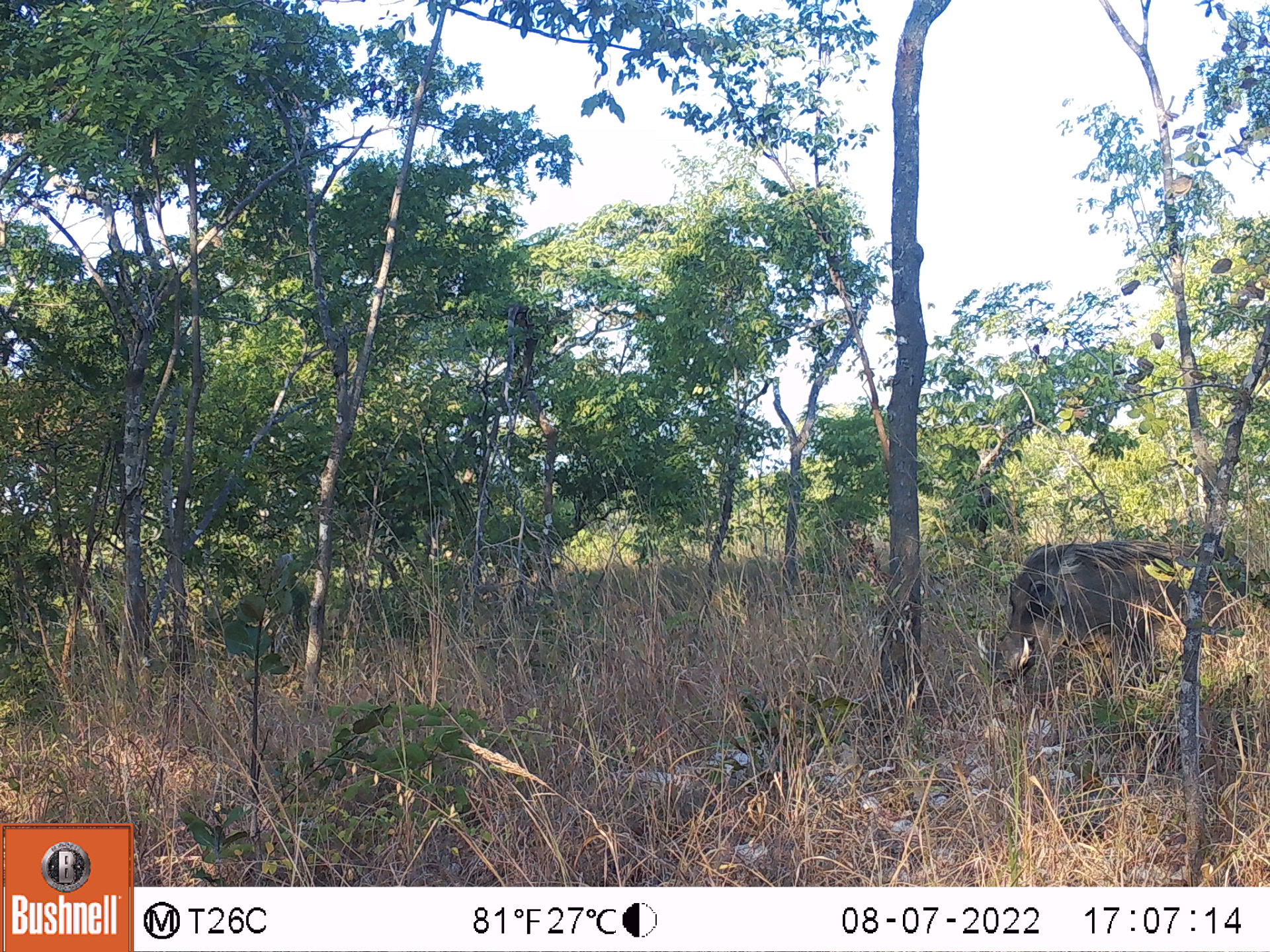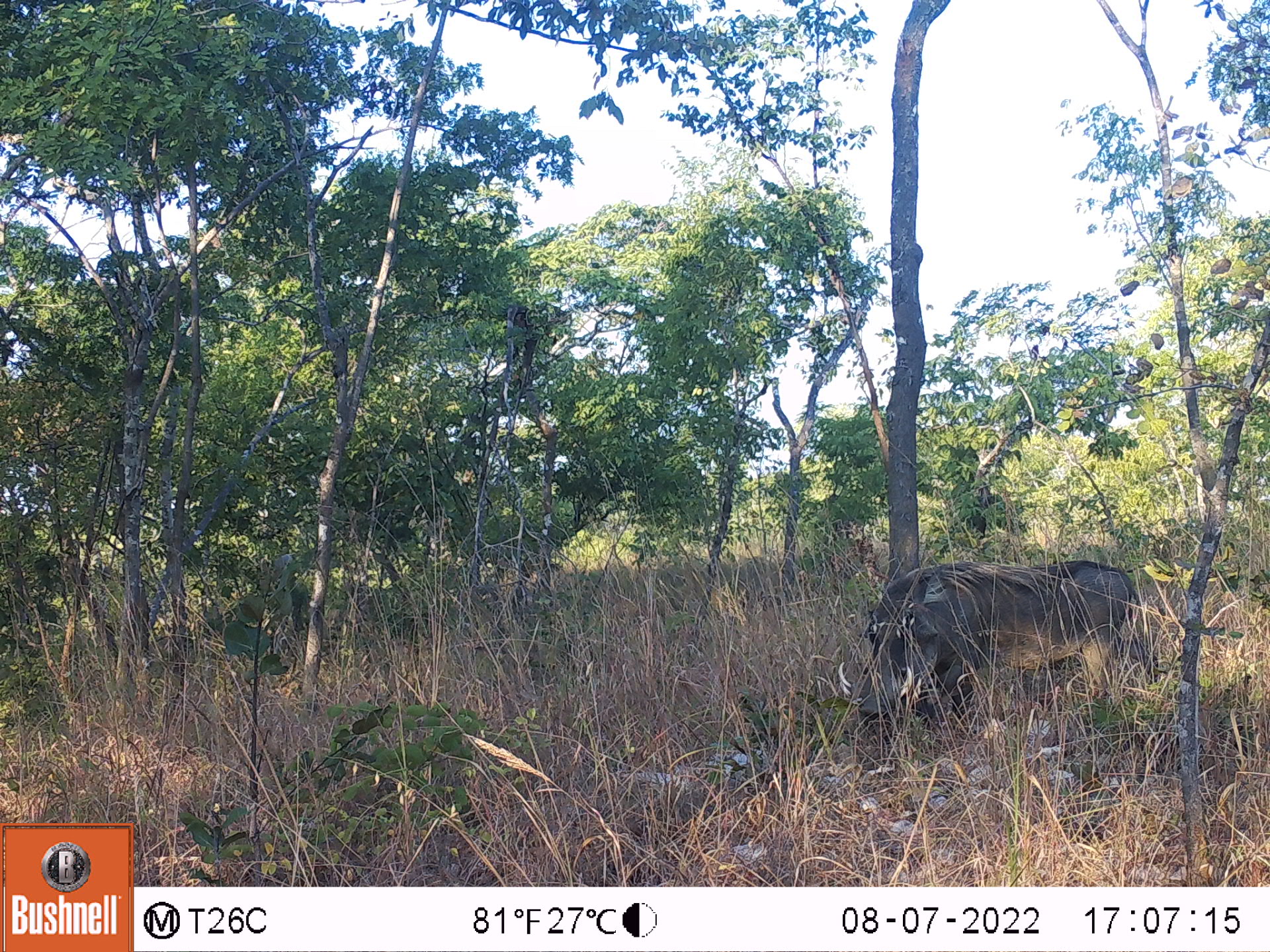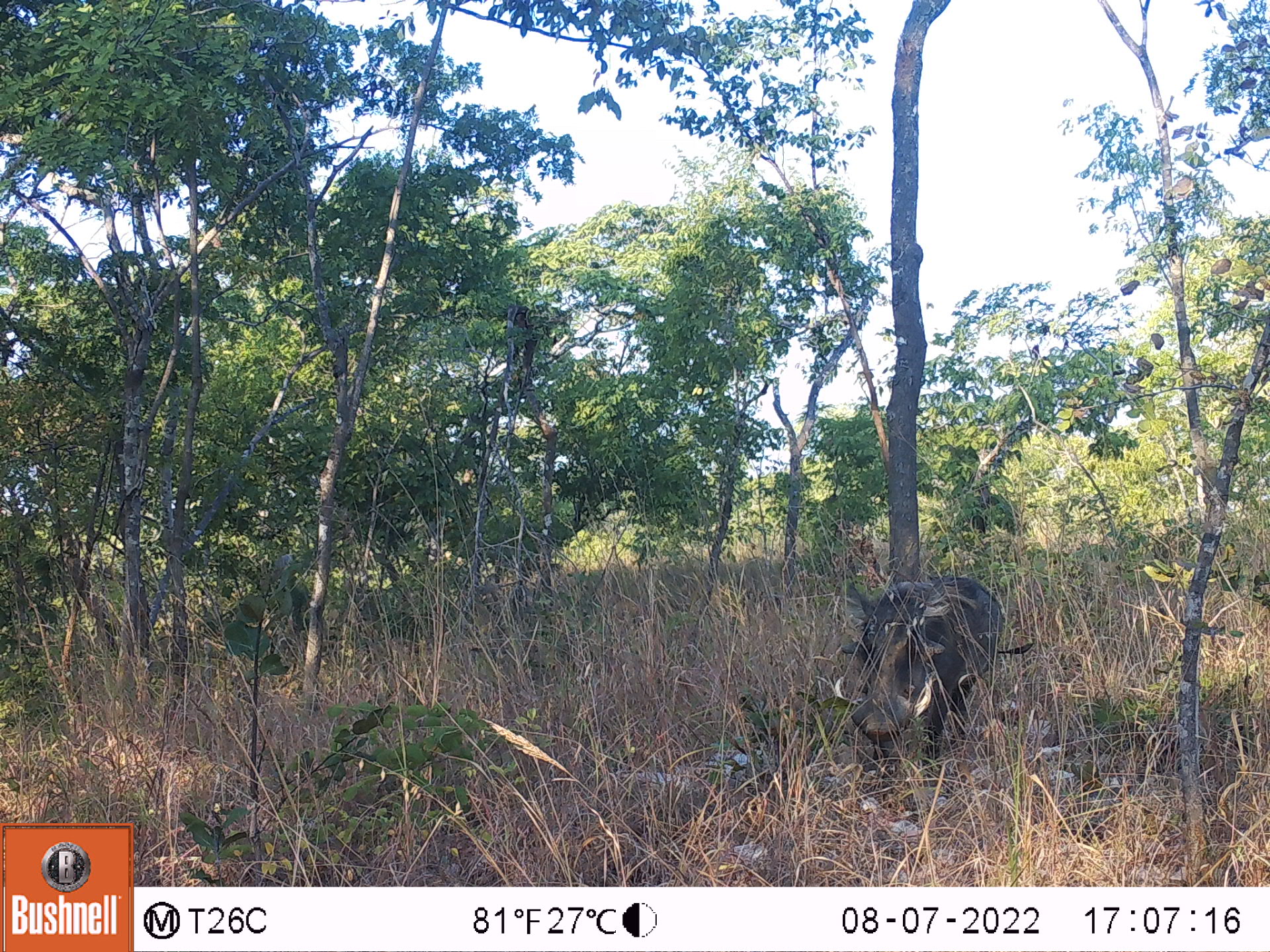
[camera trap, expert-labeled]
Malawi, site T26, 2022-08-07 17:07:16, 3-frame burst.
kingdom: Animalia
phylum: Chordata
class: Mammalia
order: Artiodactyla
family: Suidae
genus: Phacochoerus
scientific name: Phacochoerus africanus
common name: common warthog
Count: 1.